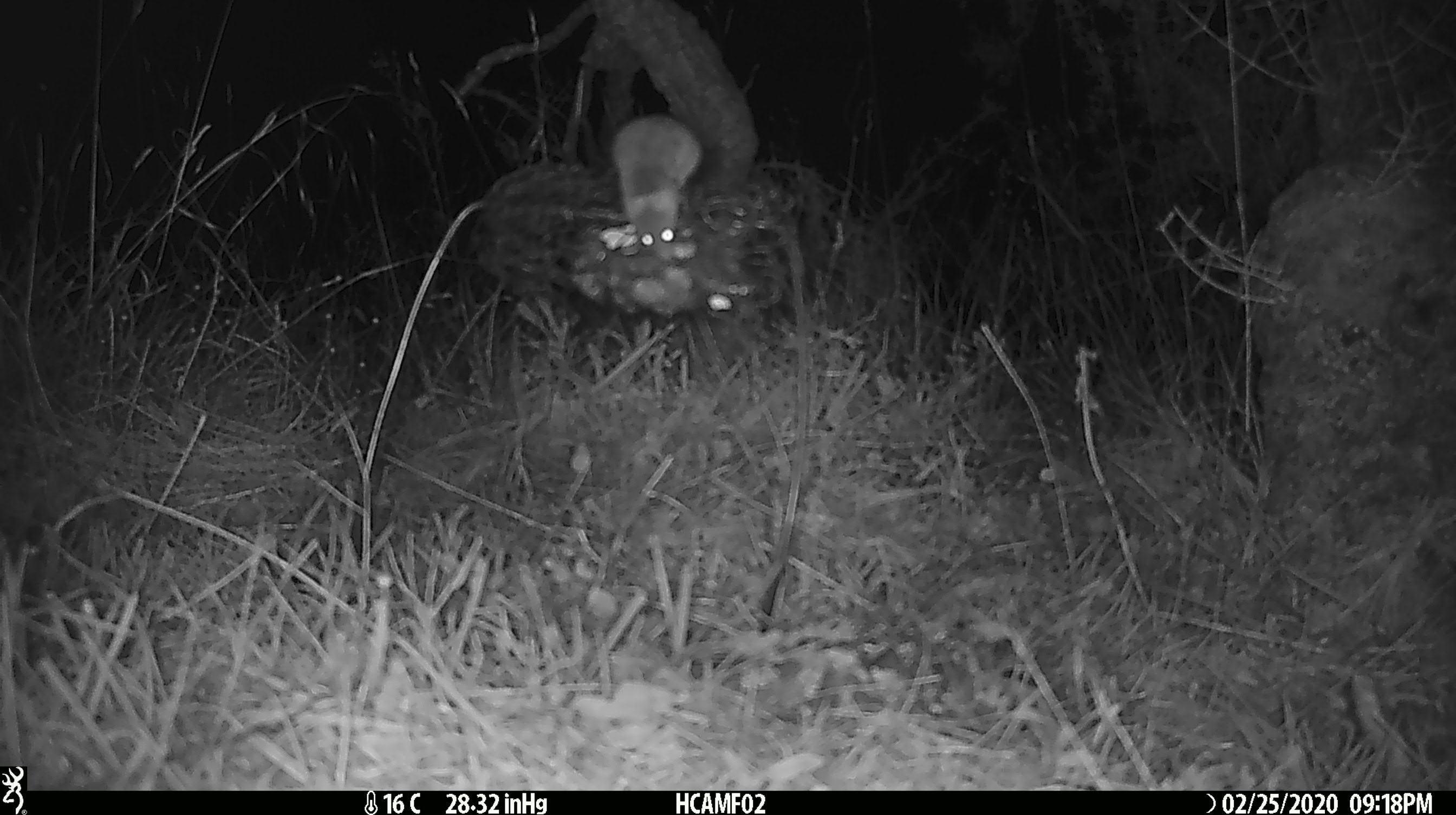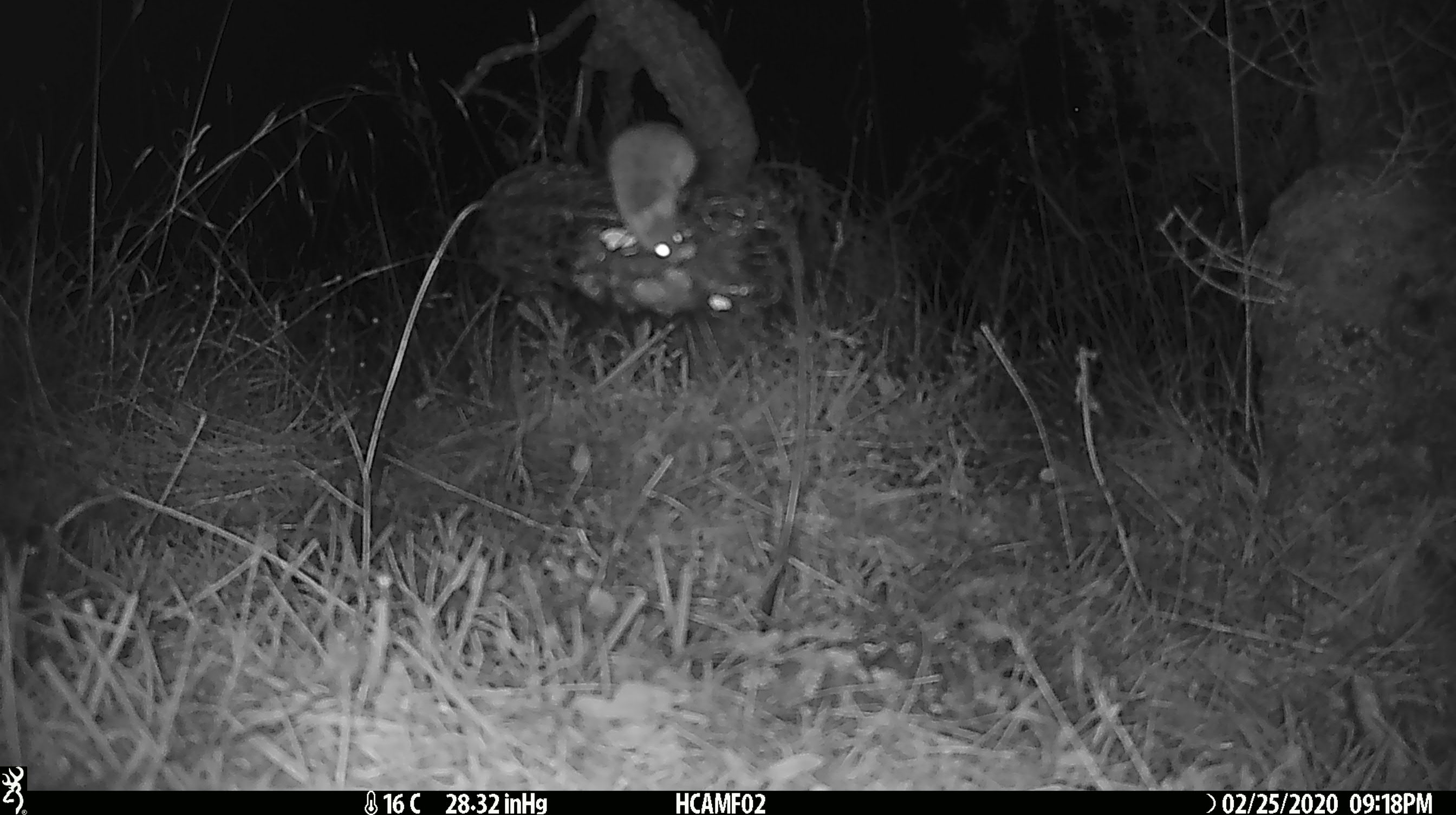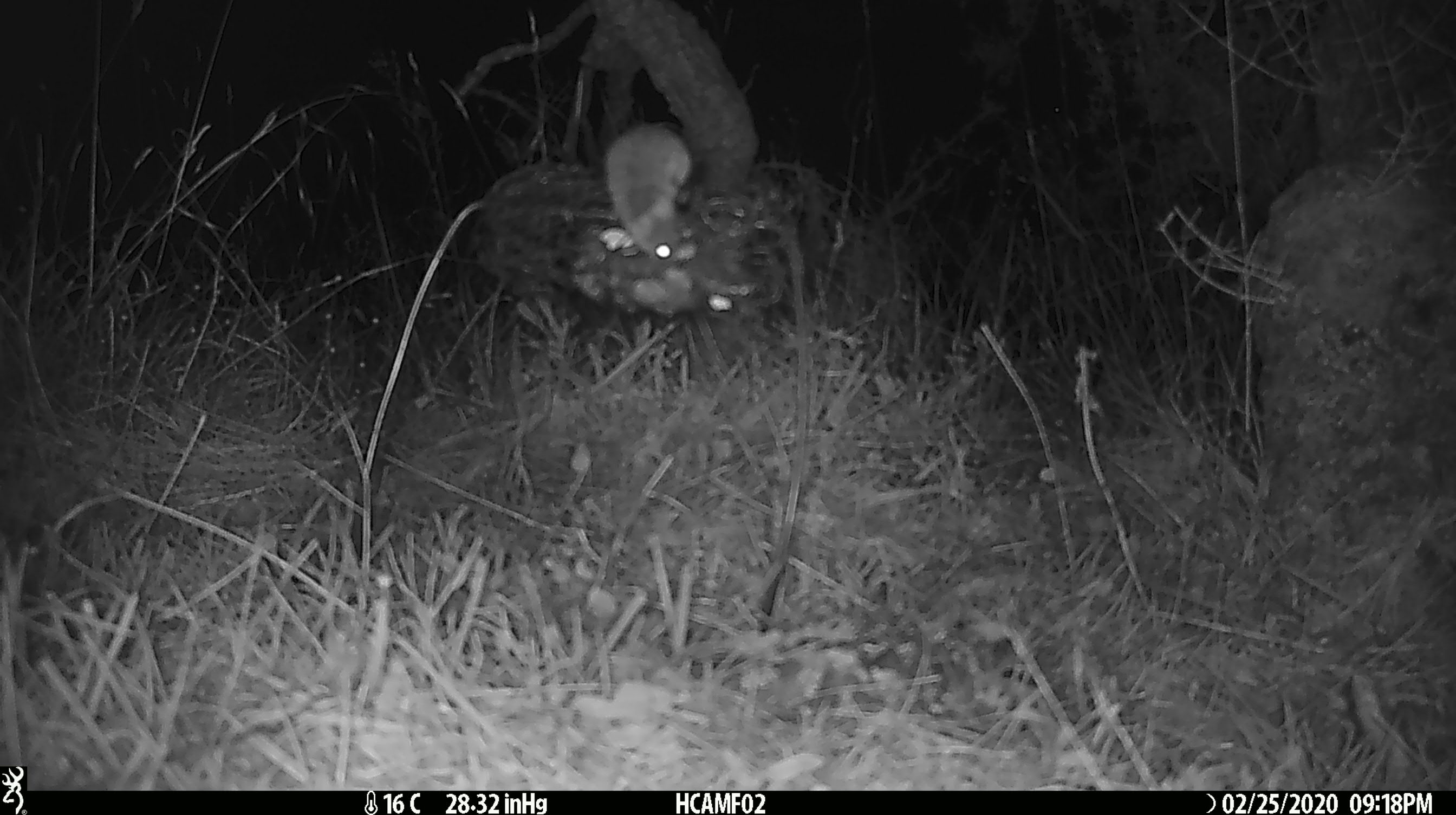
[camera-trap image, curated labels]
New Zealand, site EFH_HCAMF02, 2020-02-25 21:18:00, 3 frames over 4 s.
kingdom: Animalia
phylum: Chordata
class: Mammalia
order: Rodentia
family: Muridae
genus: Mus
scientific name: Mus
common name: mouse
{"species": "mouse (Mus)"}